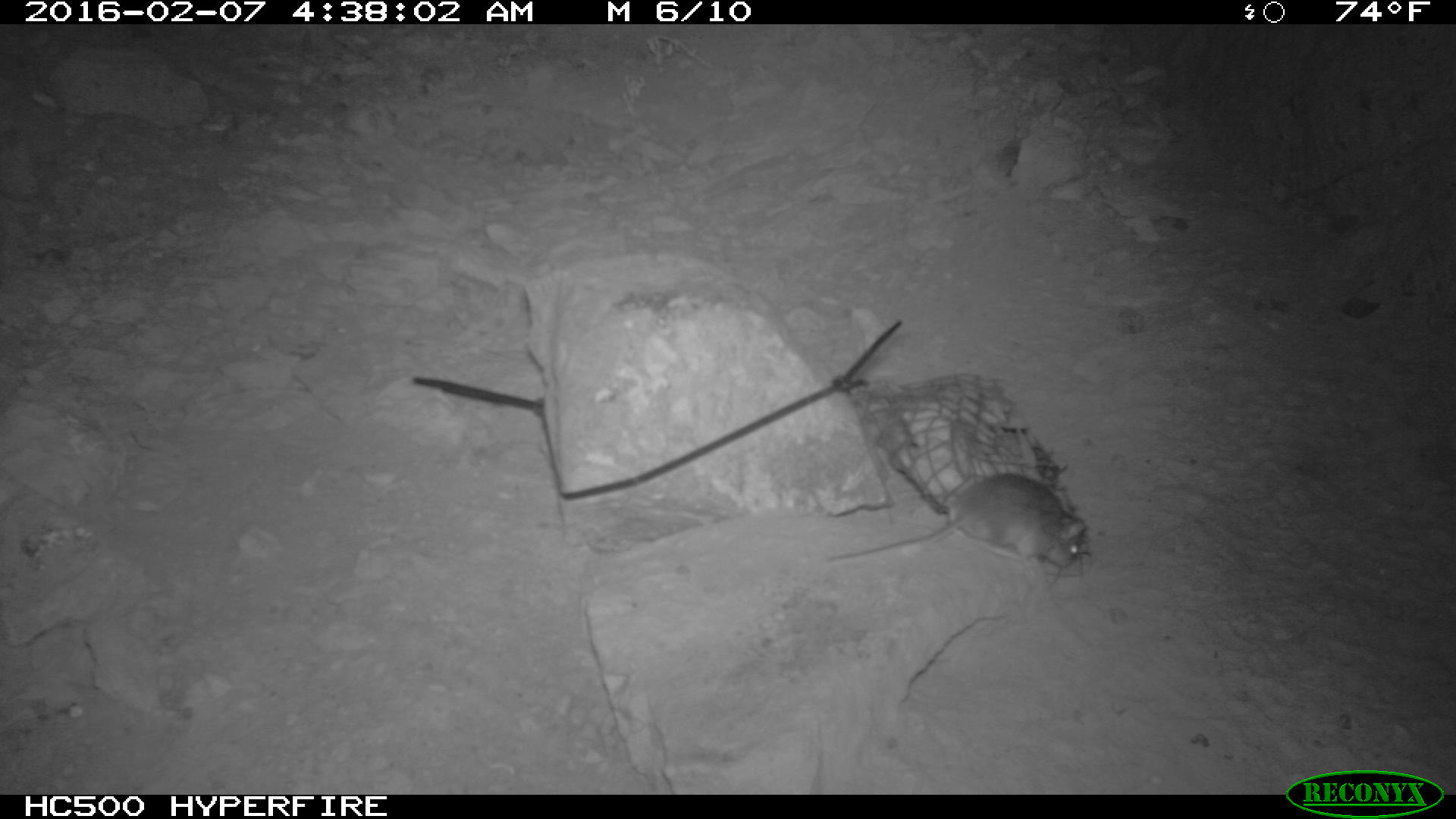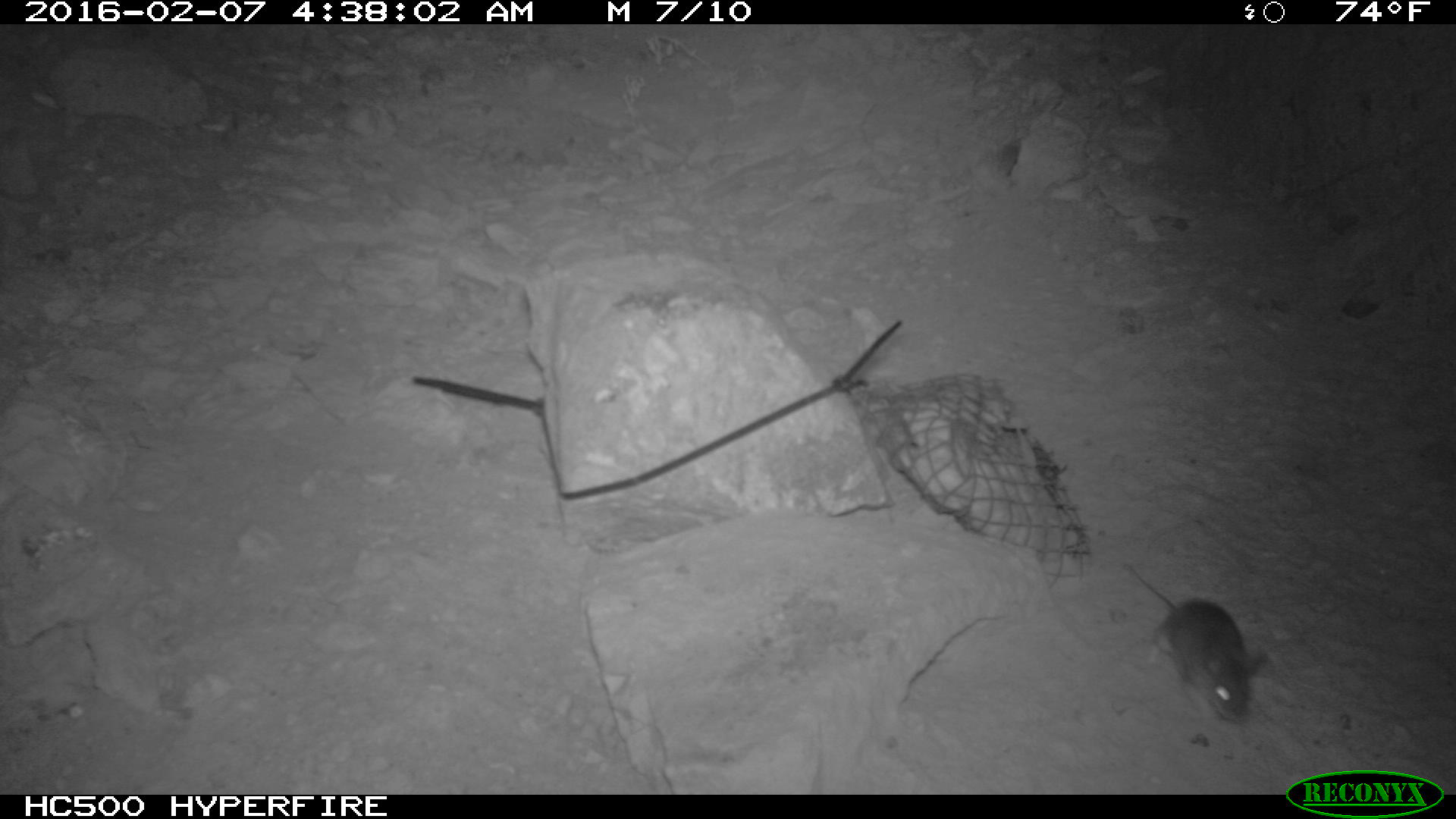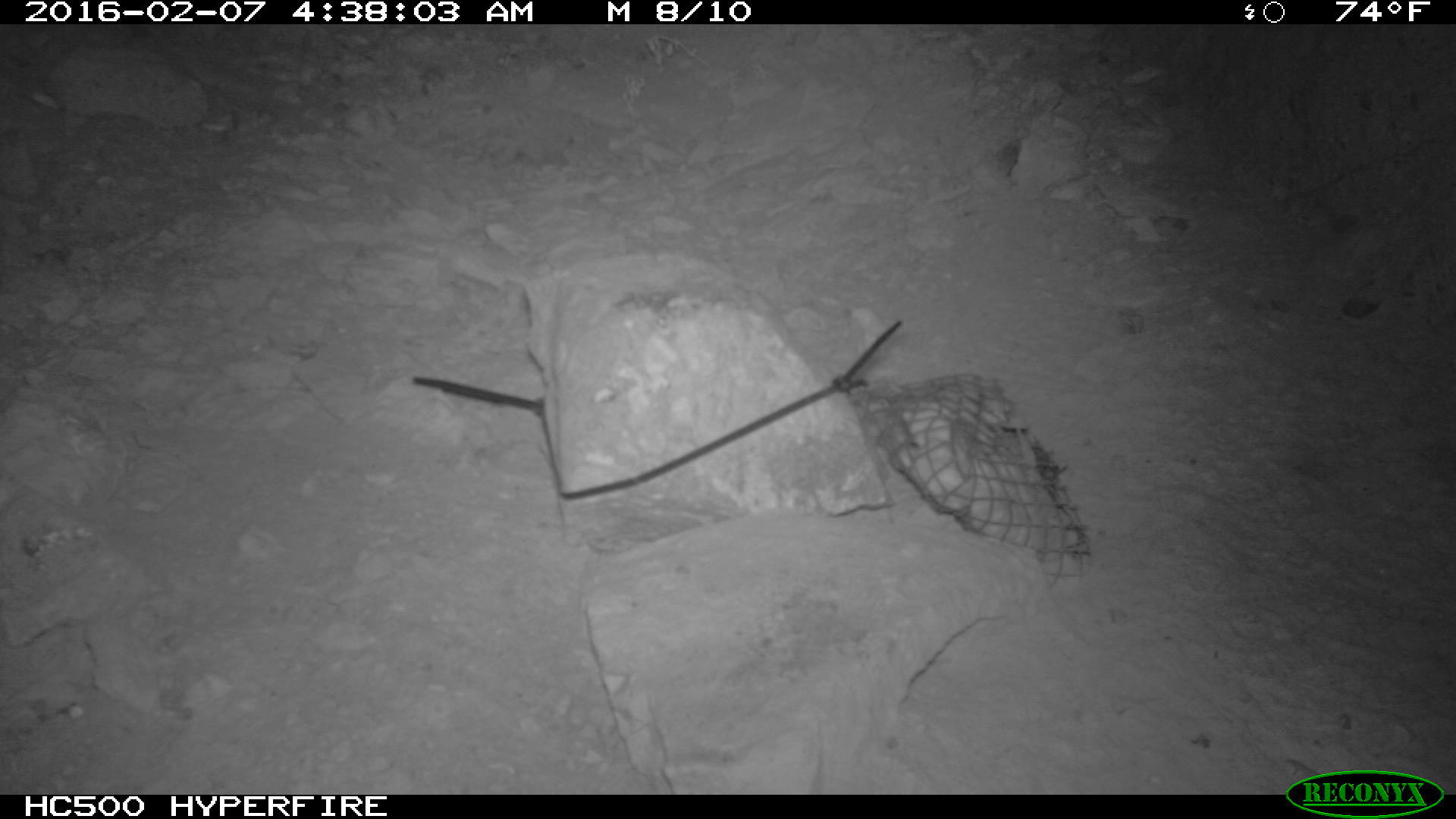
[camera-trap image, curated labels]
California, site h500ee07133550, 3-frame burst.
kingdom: Animalia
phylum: Chordata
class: Mammalia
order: Rodentia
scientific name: Rodentia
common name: rodent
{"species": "rodent (Rodentia)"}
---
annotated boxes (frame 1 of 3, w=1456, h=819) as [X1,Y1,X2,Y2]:
rodent: [823,469,1091,572]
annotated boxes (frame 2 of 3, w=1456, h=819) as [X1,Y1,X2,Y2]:
rodent: [1123,563,1266,725]